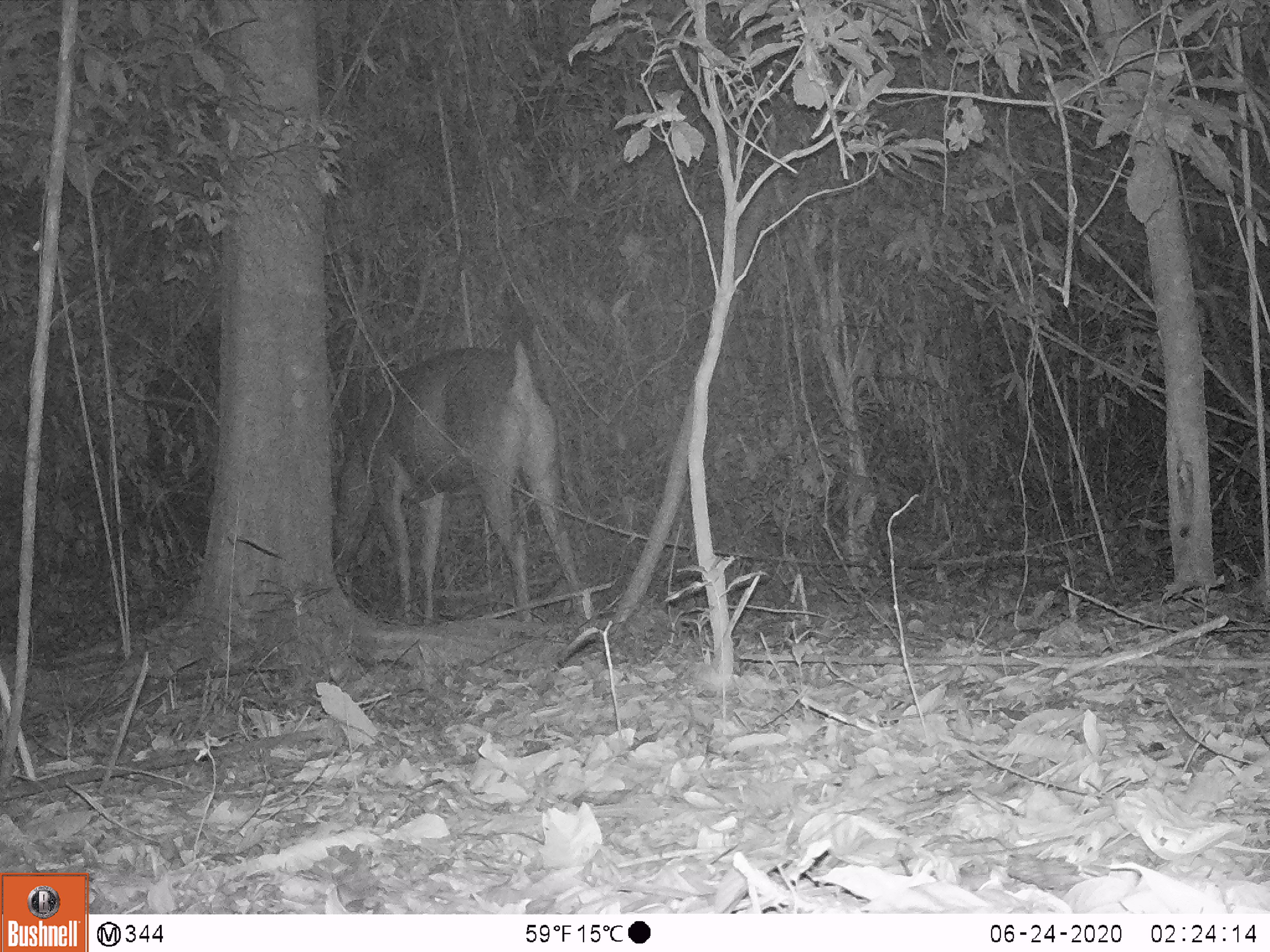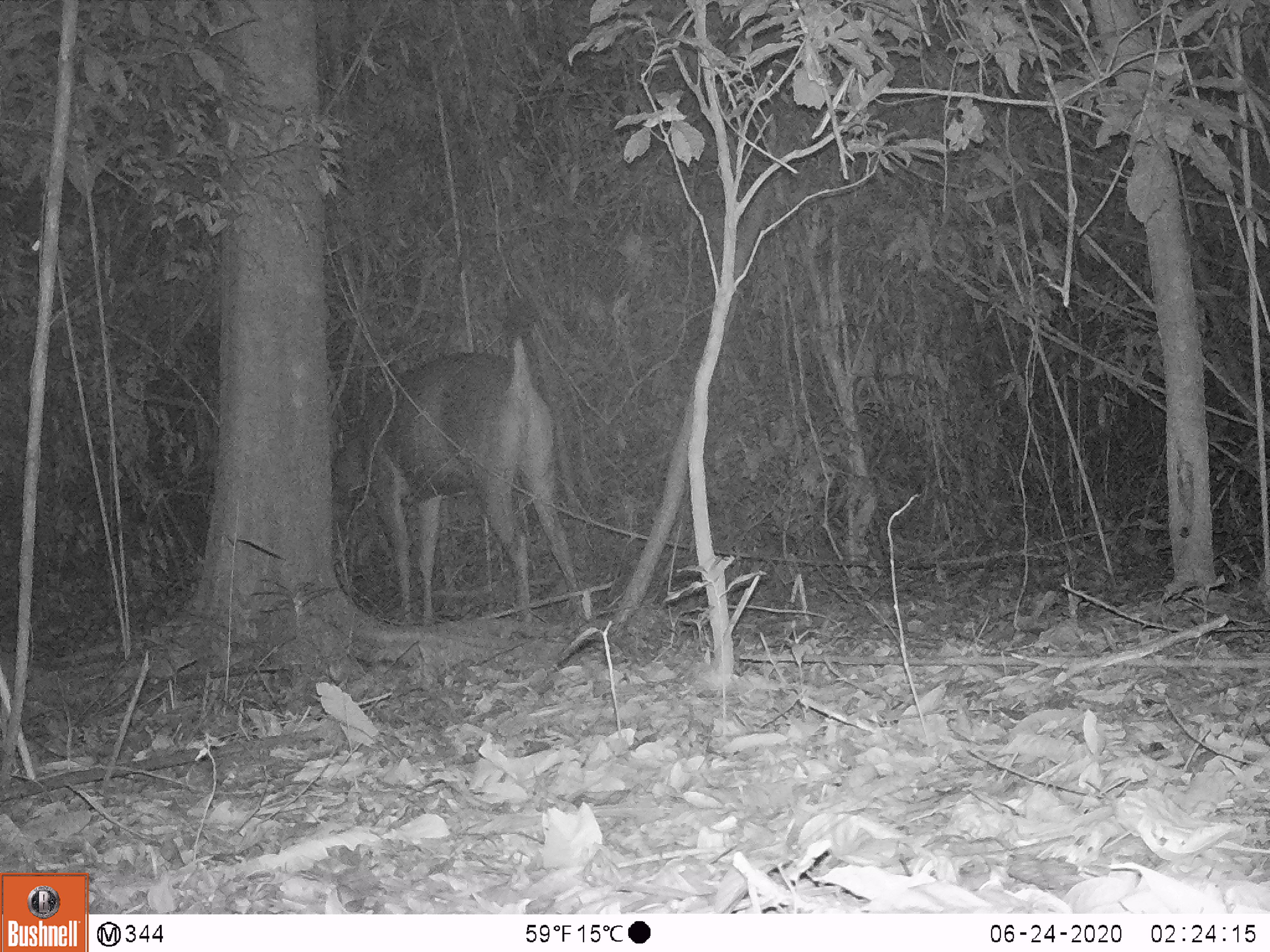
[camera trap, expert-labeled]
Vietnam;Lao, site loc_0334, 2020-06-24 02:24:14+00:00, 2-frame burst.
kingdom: Animalia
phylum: Chordata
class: Mammalia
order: Artiodactyla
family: Cervidae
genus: Rusa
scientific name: Rusa unicolor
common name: sambar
Sambar (Rusa unicolor). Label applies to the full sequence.